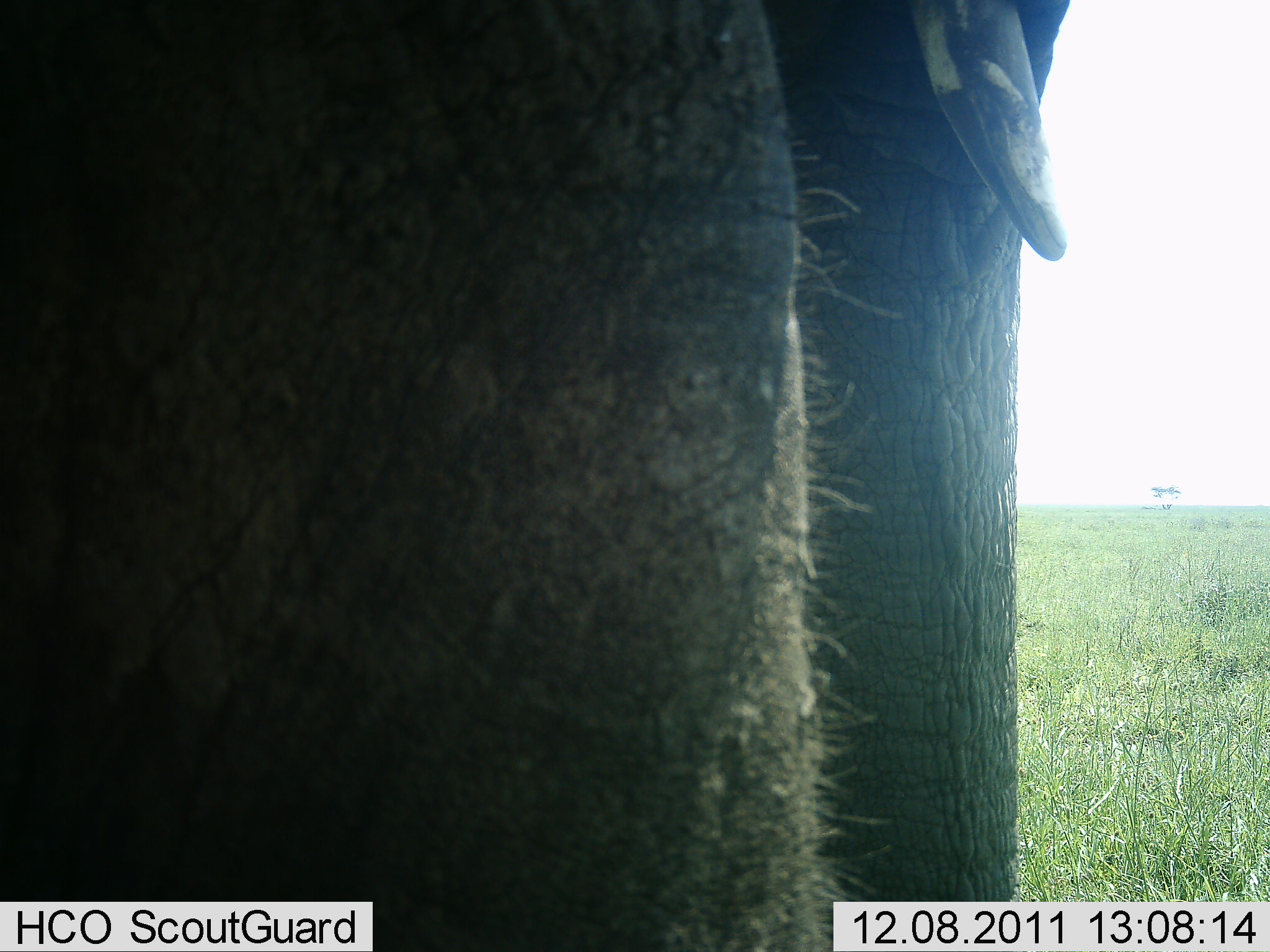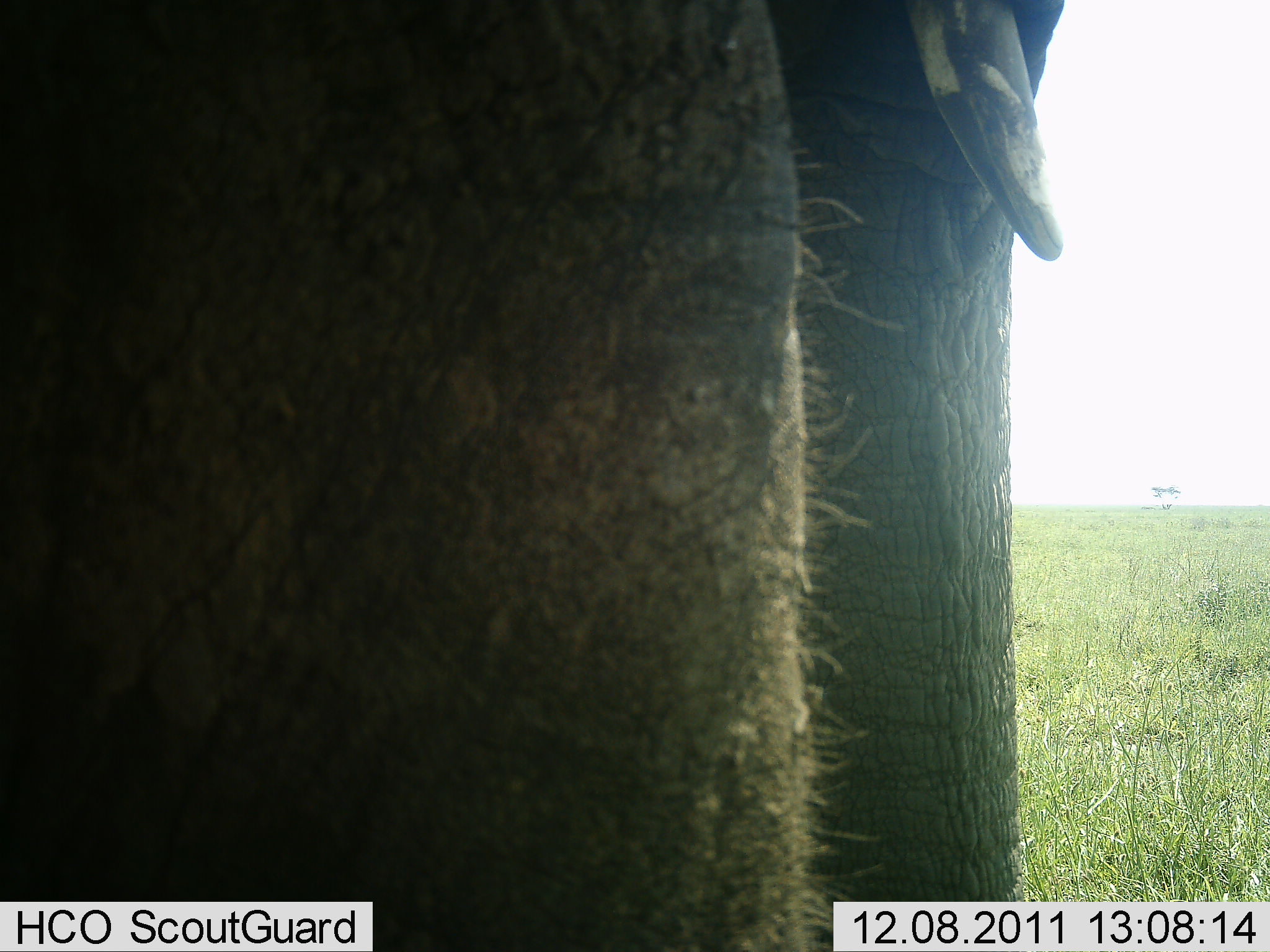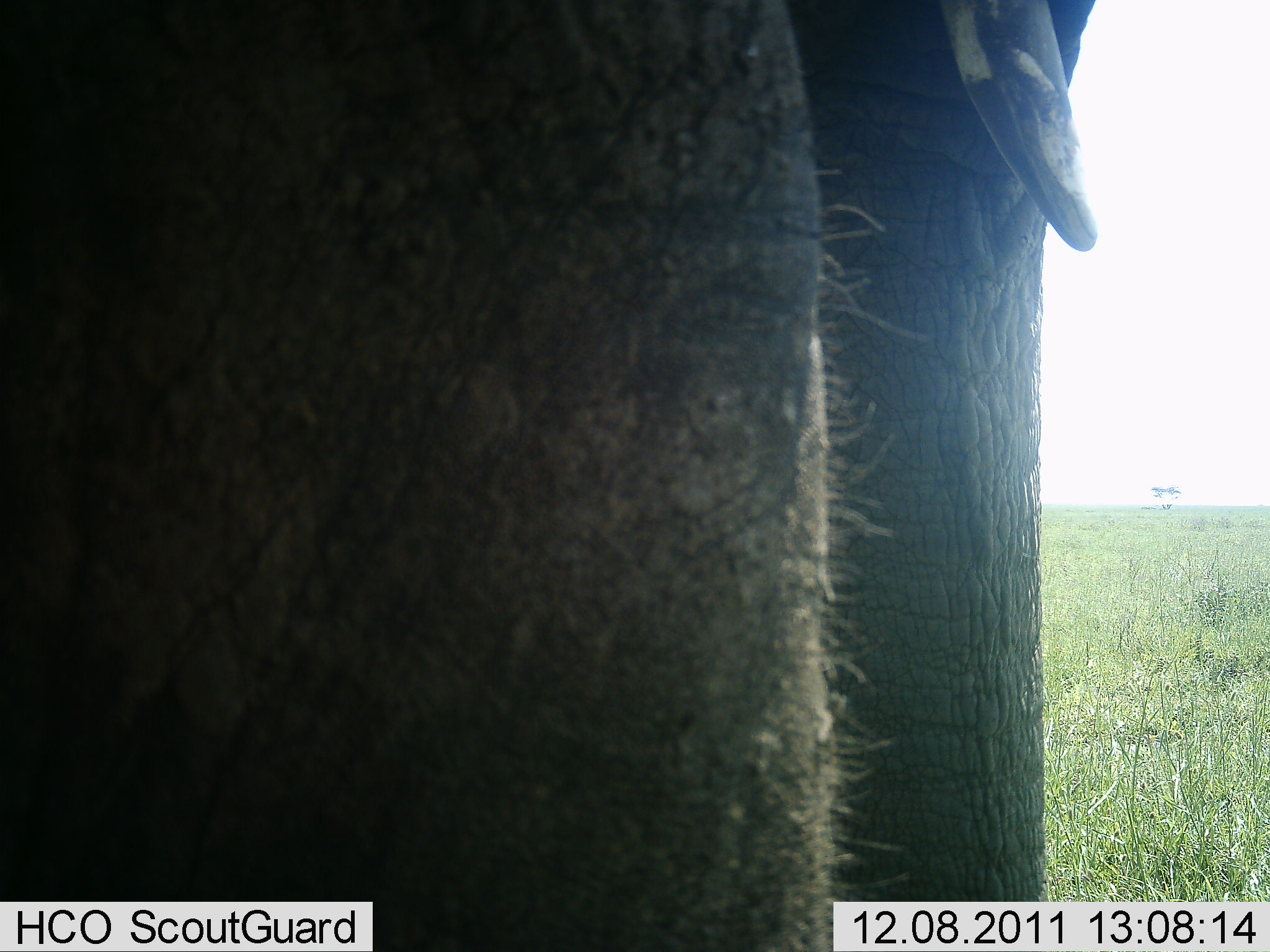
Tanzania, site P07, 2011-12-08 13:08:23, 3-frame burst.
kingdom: Animalia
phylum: Chordata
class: Mammalia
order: Proboscidea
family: Elephantidae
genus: Loxodonta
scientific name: Loxodonta africana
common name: african bush elephant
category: elephant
Elephant (african bush elephant) (Loxodonta africana), count 1. Behavior (volunteer vote fractions): standing 100%, resting 0%, moving 0%, interacting 0%. Young present (vote fraction): 0%. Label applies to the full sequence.